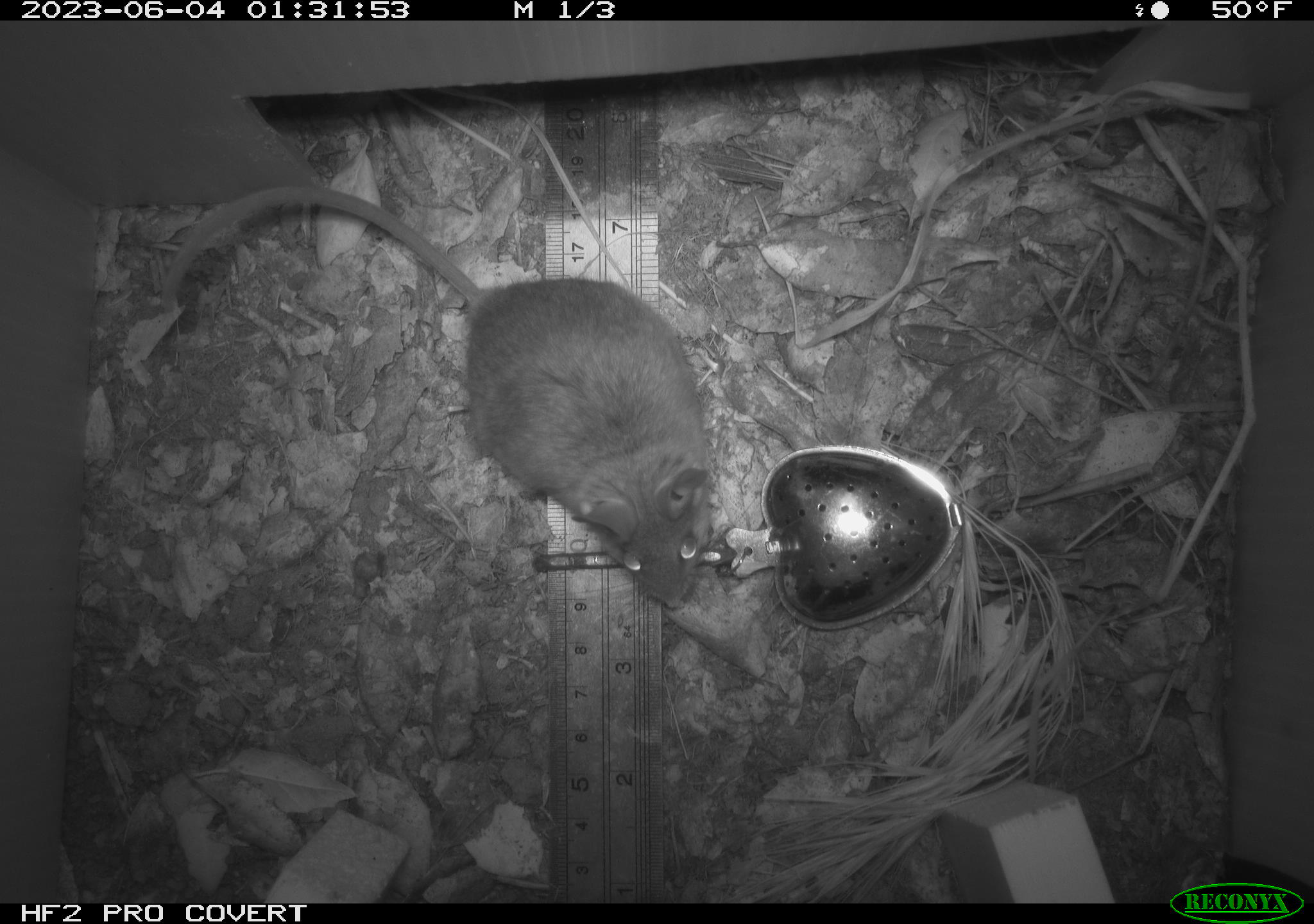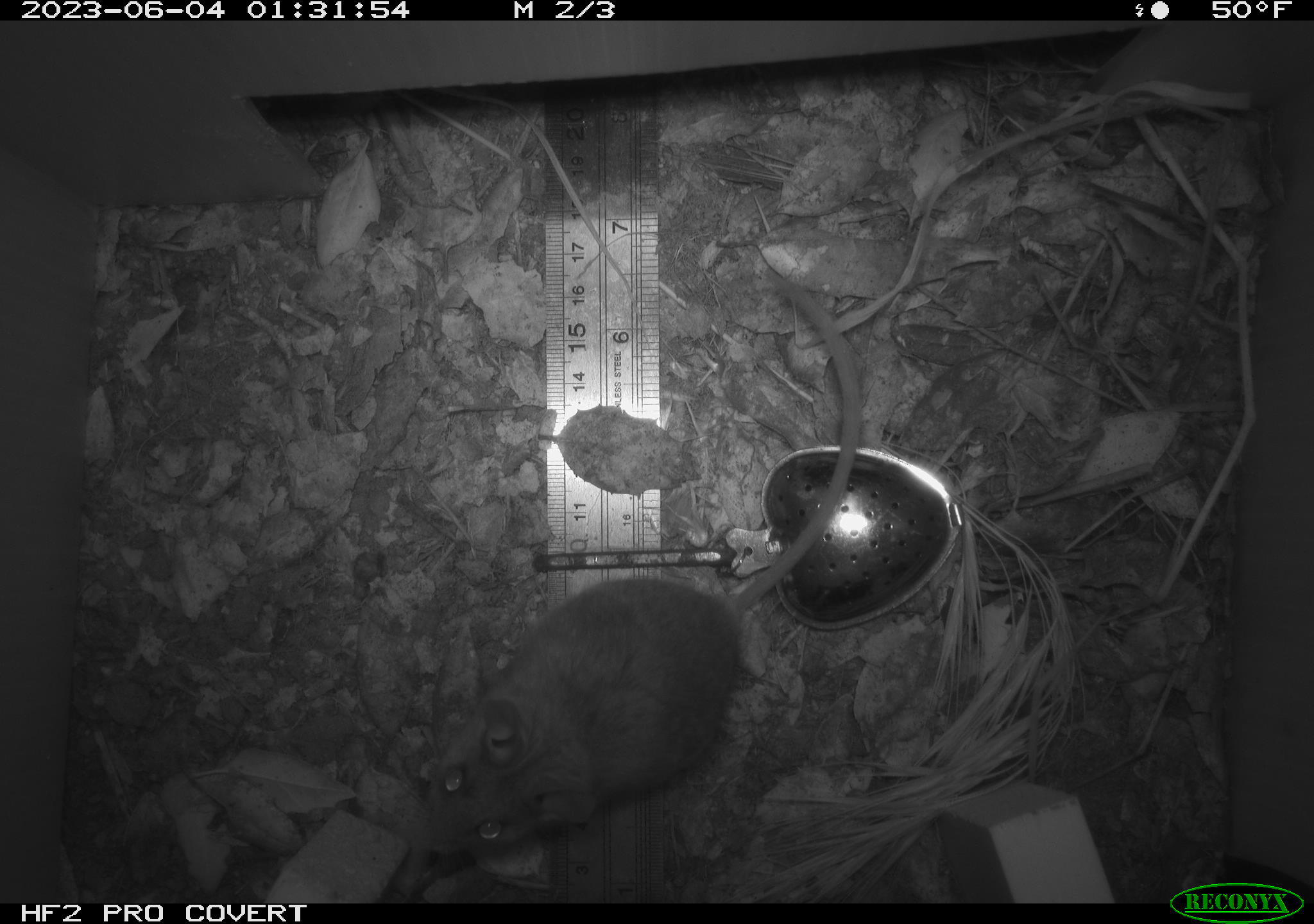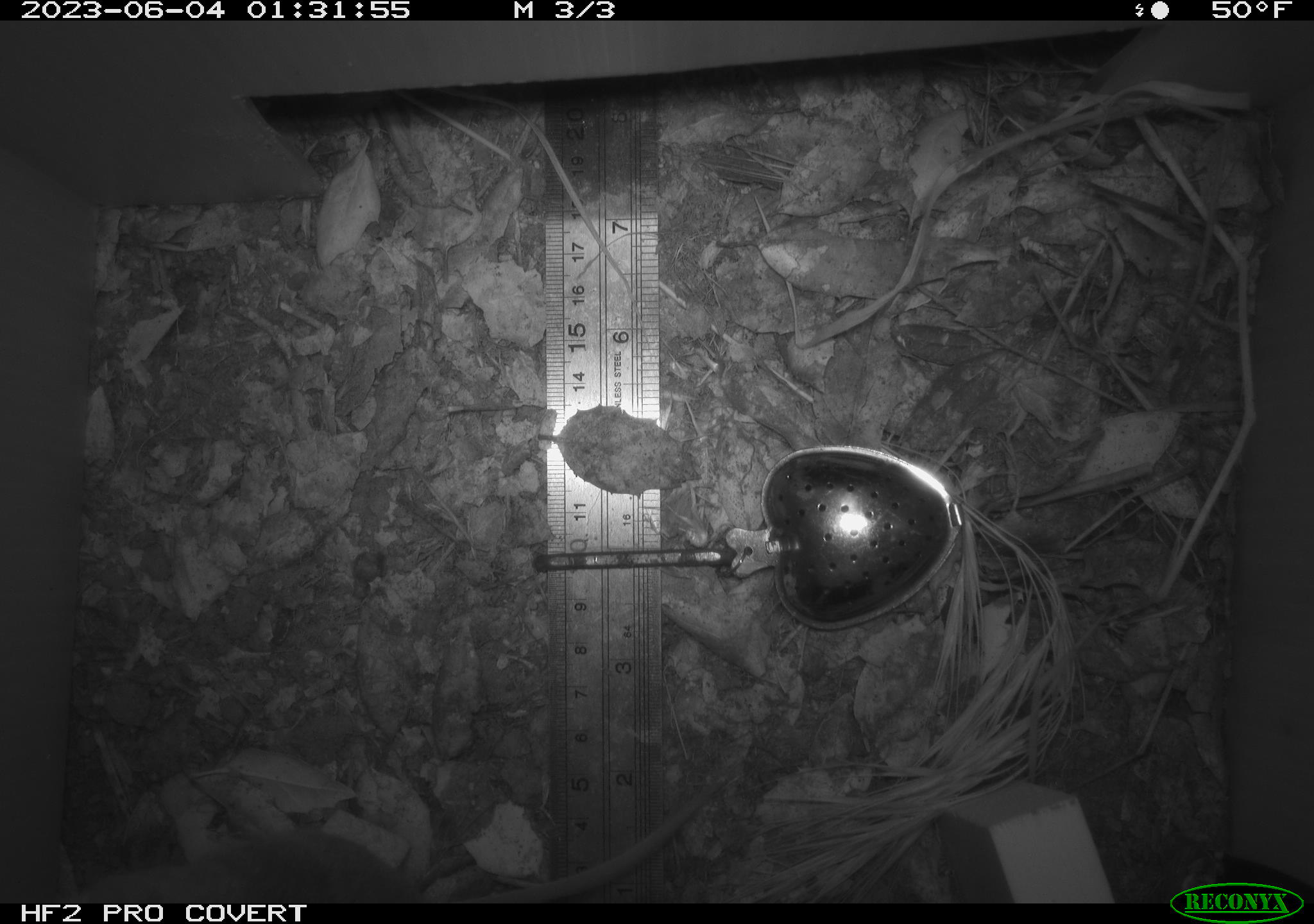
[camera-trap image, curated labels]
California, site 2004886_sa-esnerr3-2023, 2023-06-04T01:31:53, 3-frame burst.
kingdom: Animalia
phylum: Chordata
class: Mammalia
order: Rodentia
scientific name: Rodentia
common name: mouse species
Mouse species (Rodentia).